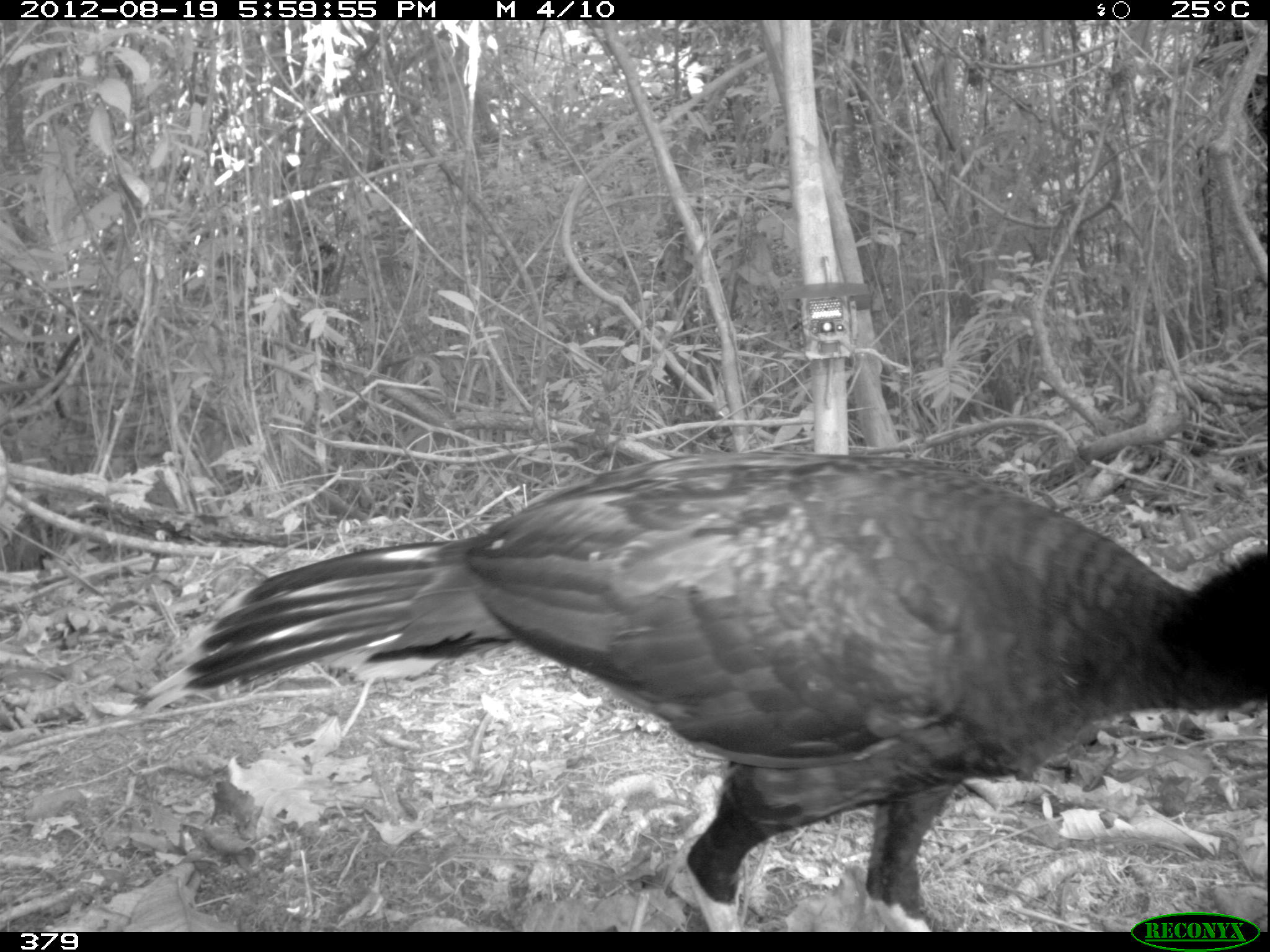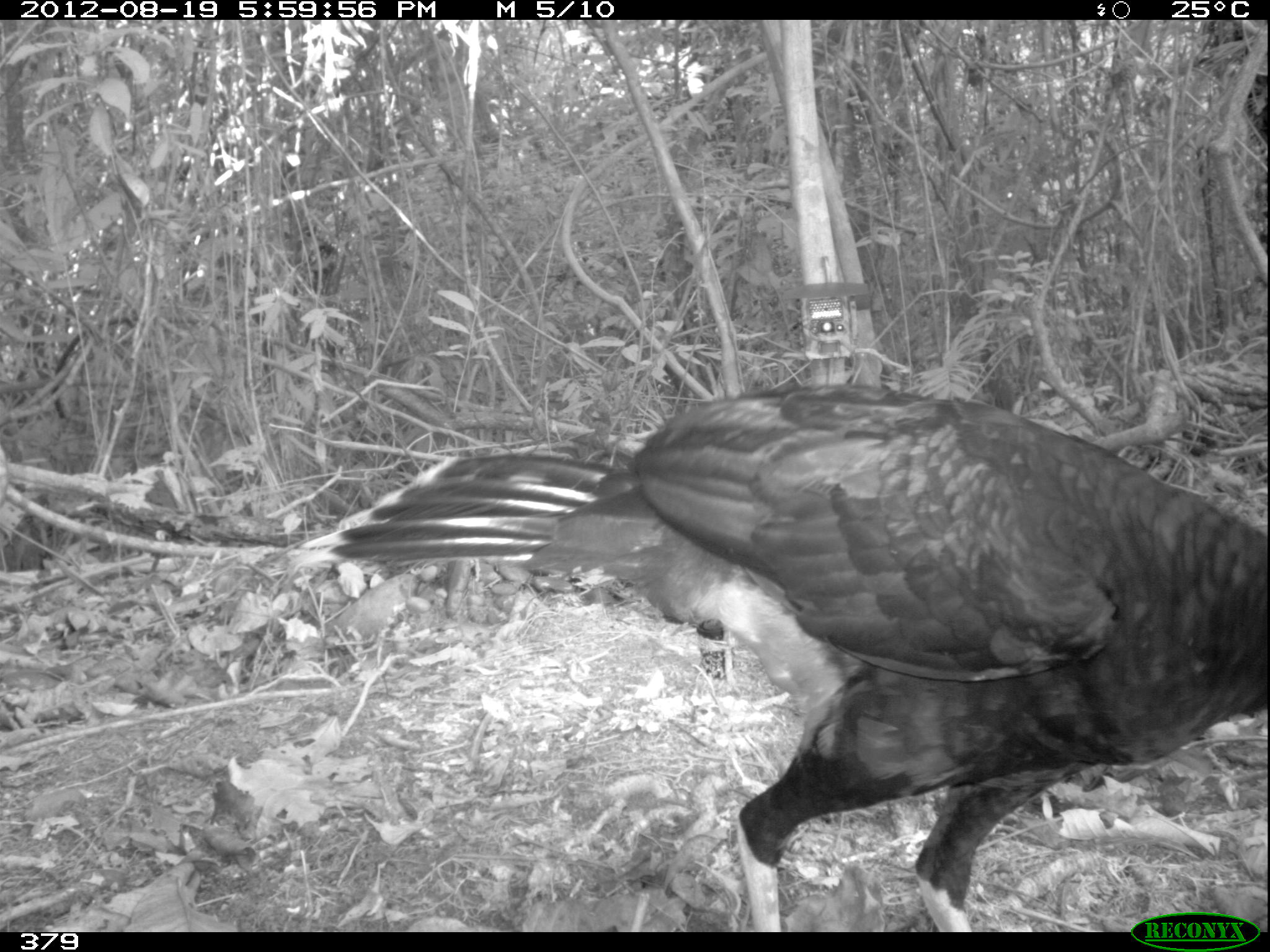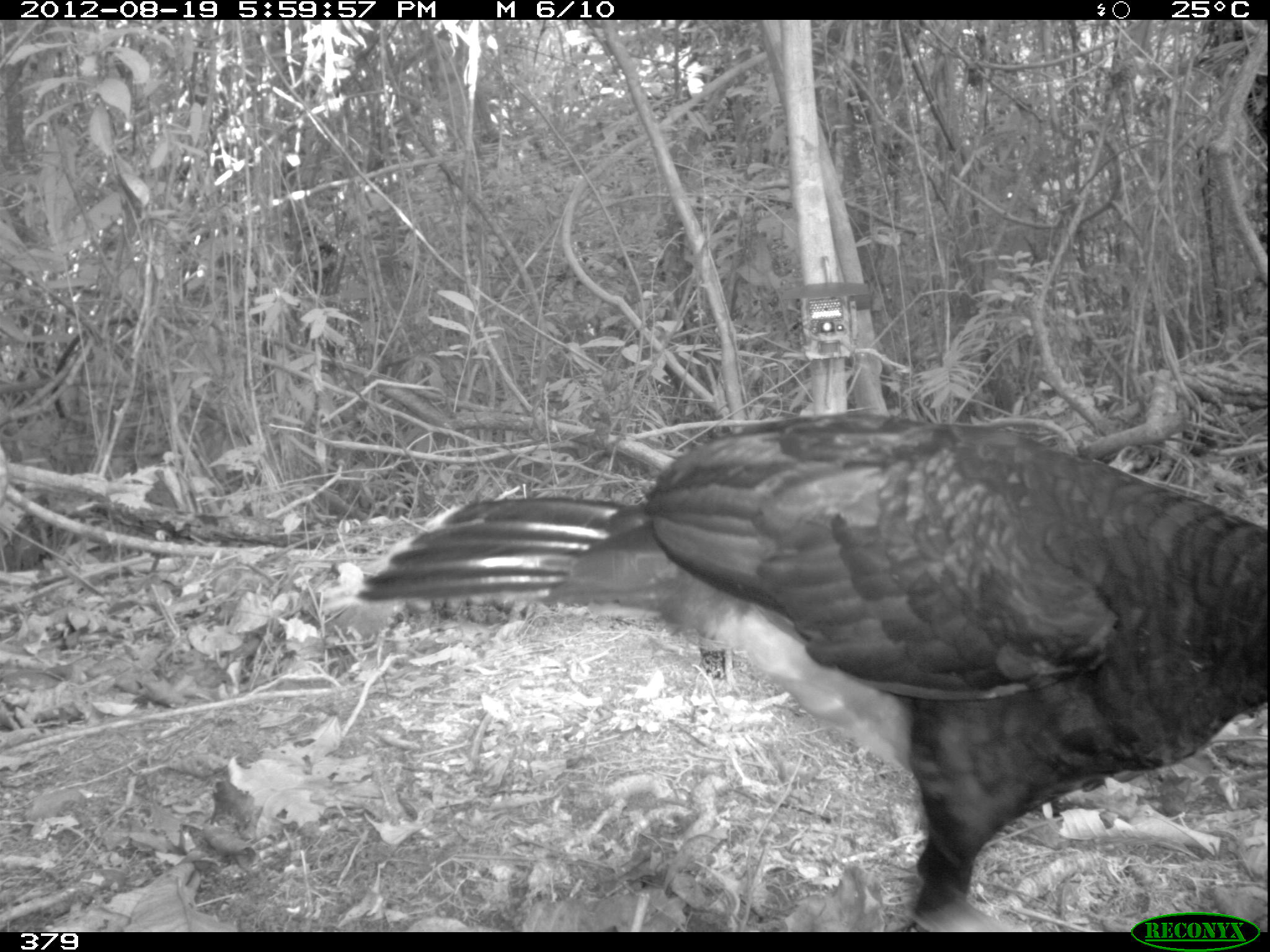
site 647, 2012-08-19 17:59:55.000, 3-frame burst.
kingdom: Animalia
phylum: Chordata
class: Aves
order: Galliformes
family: Cracidae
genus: Mitu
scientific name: Mitu tuberosum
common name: razor-billed curassow